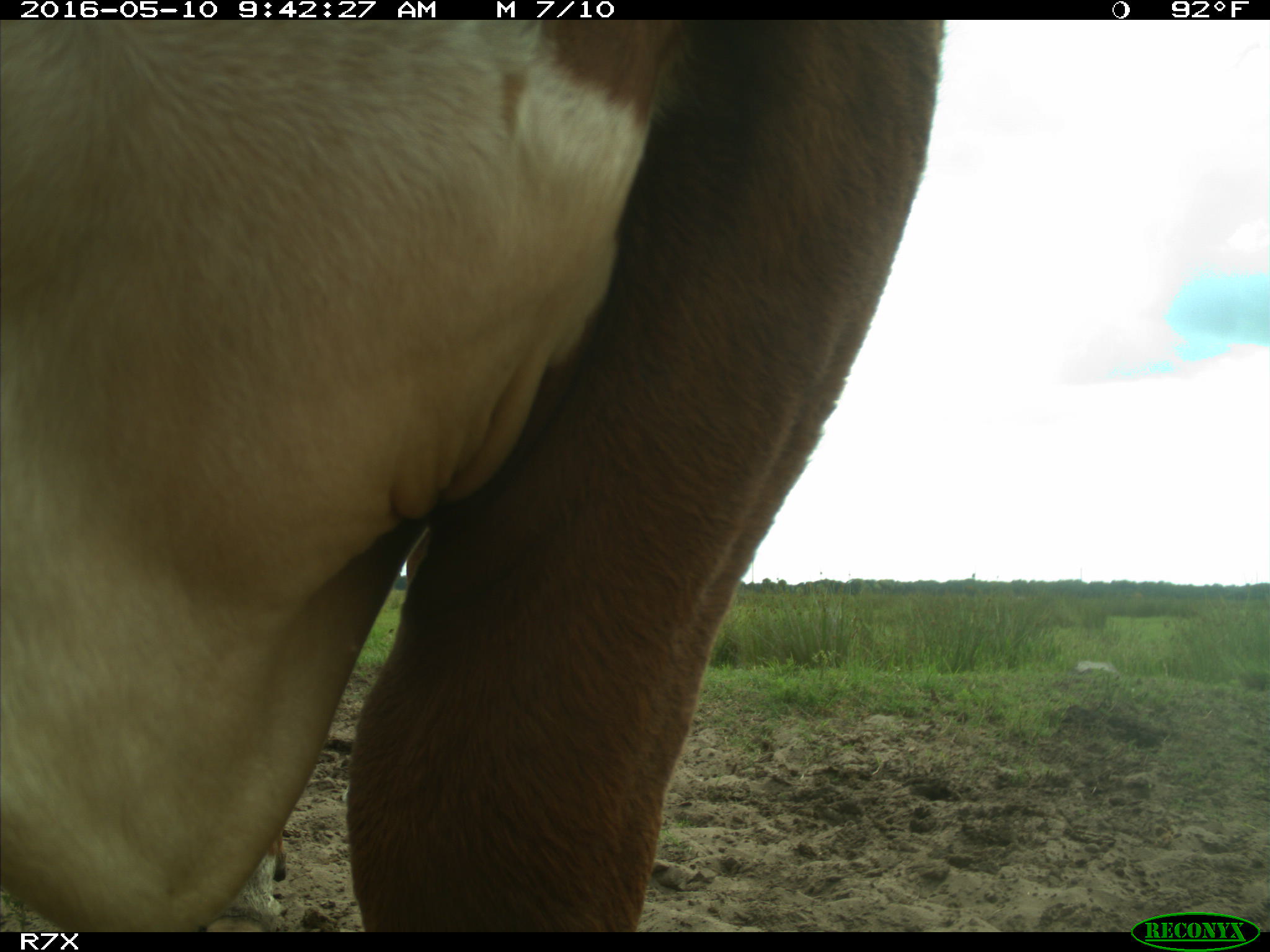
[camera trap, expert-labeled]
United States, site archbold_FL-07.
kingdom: Animalia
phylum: Chordata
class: Mammalia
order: Artiodactyla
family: Bovidae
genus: Bos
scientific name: Bos taurus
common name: domestic cow